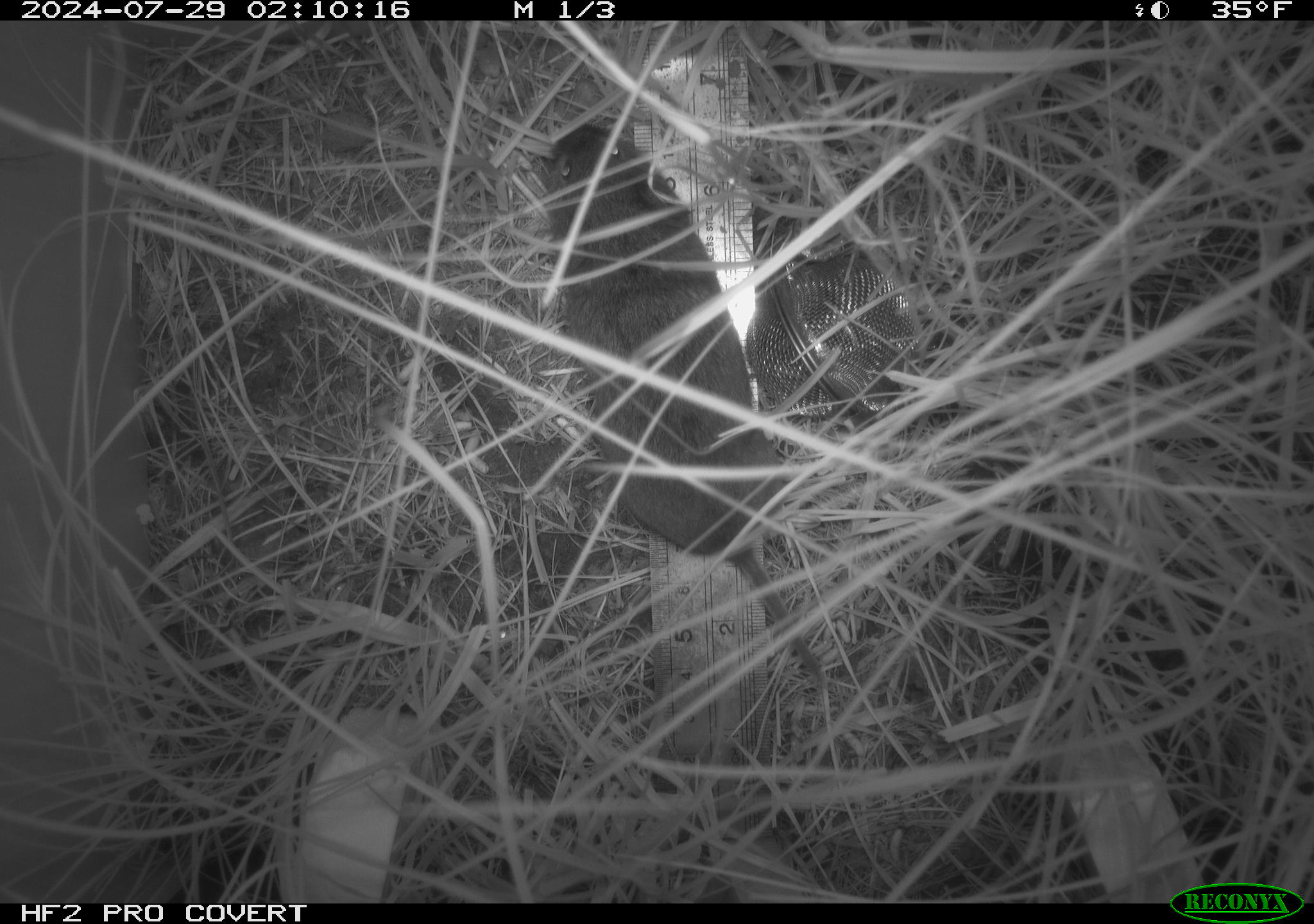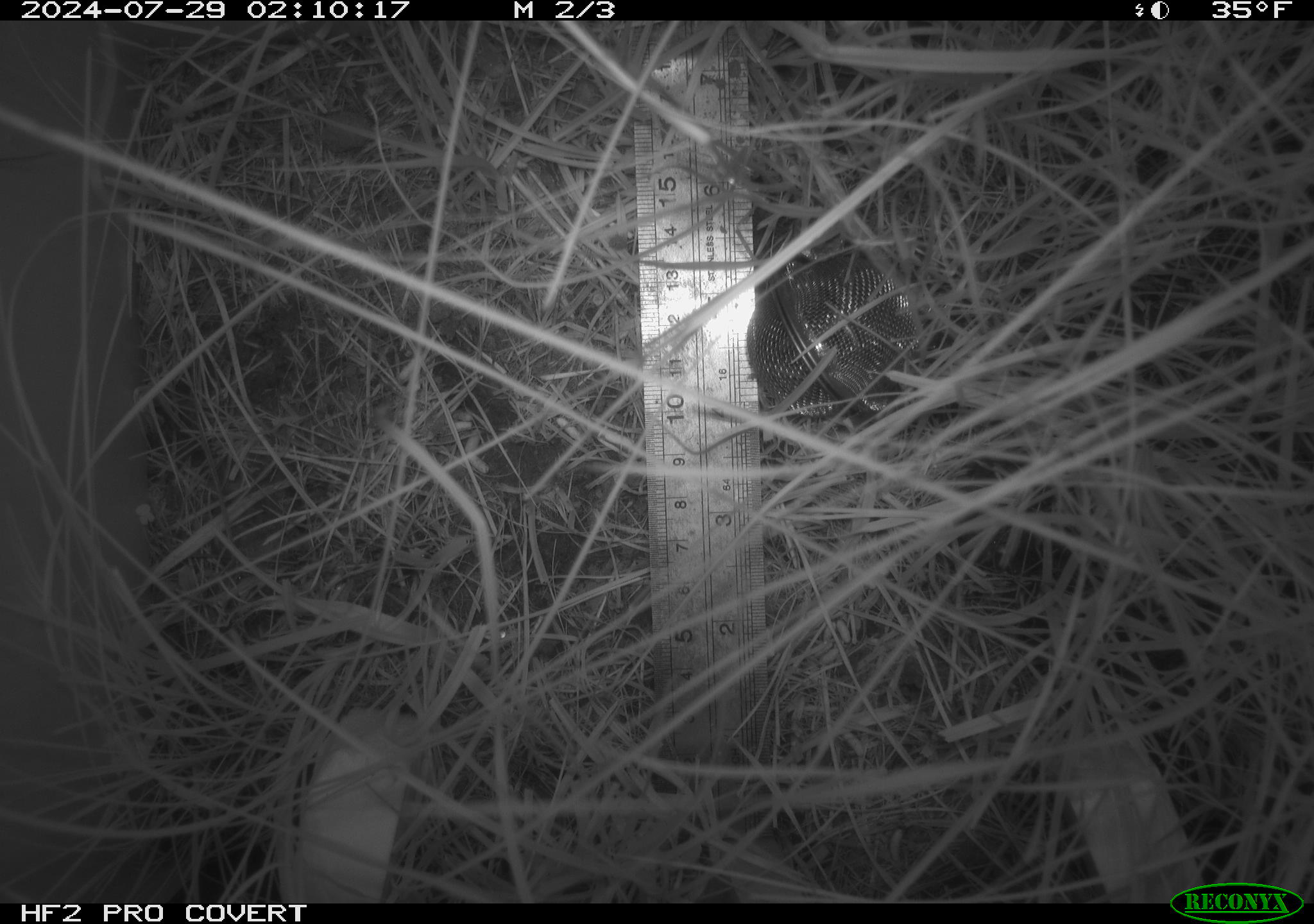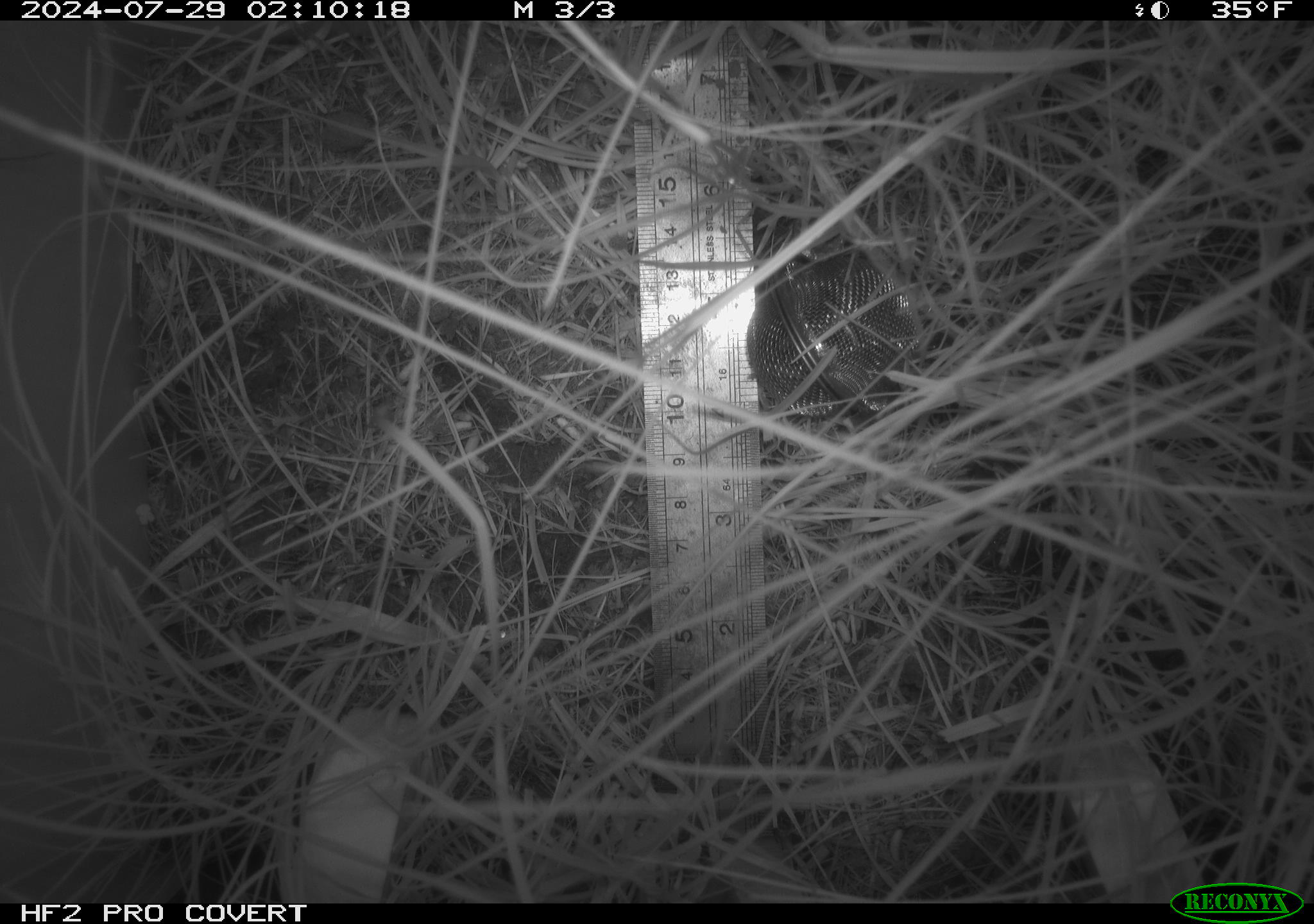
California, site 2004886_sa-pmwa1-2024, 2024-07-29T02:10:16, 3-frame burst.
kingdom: Animalia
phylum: Chordata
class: Mammalia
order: Rodentia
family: Cricetidae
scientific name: Arvicolinae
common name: voles, lemmings, and muskrats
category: arvicolinae subfamily